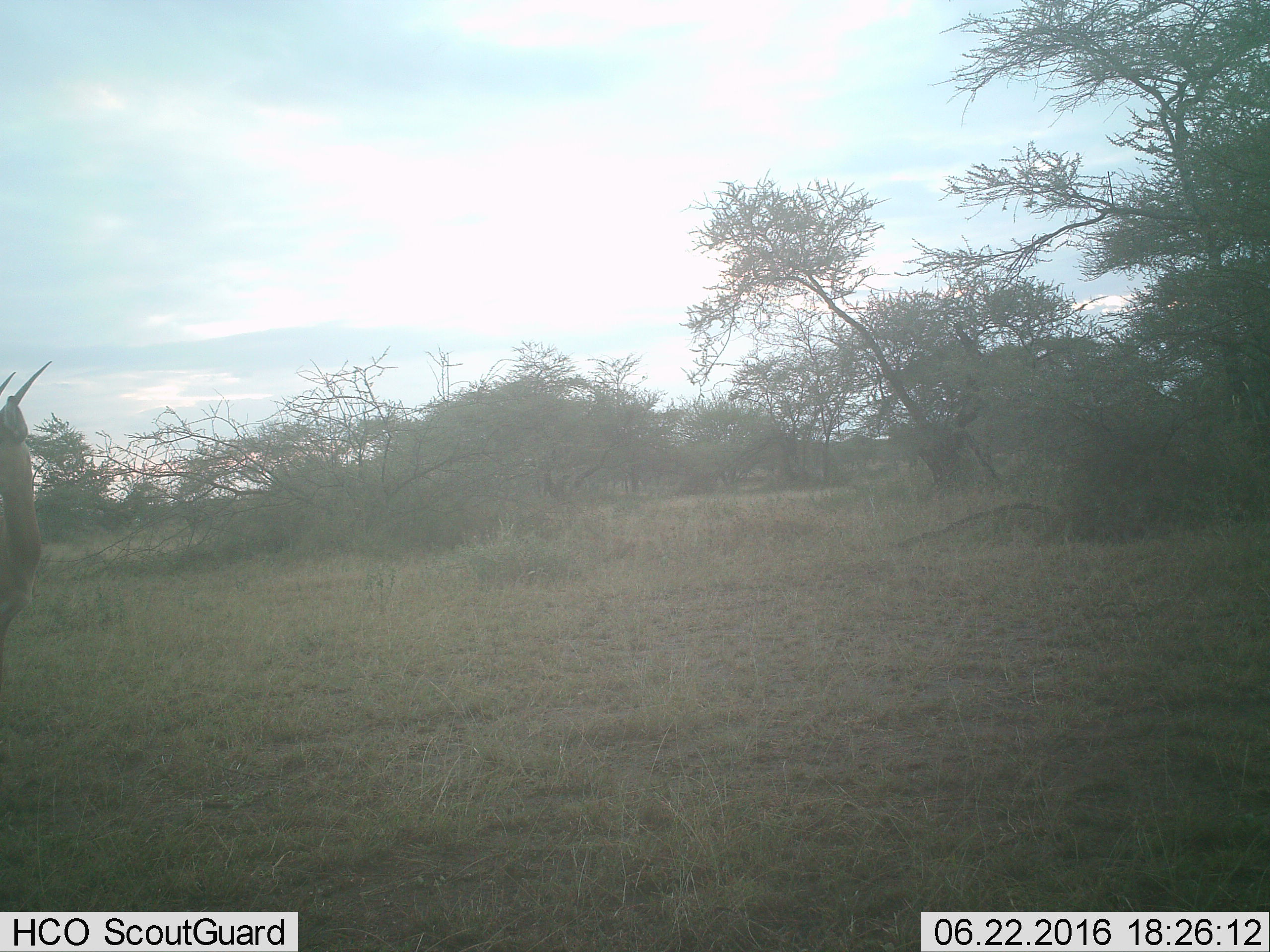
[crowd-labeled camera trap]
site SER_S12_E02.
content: unidentified animal